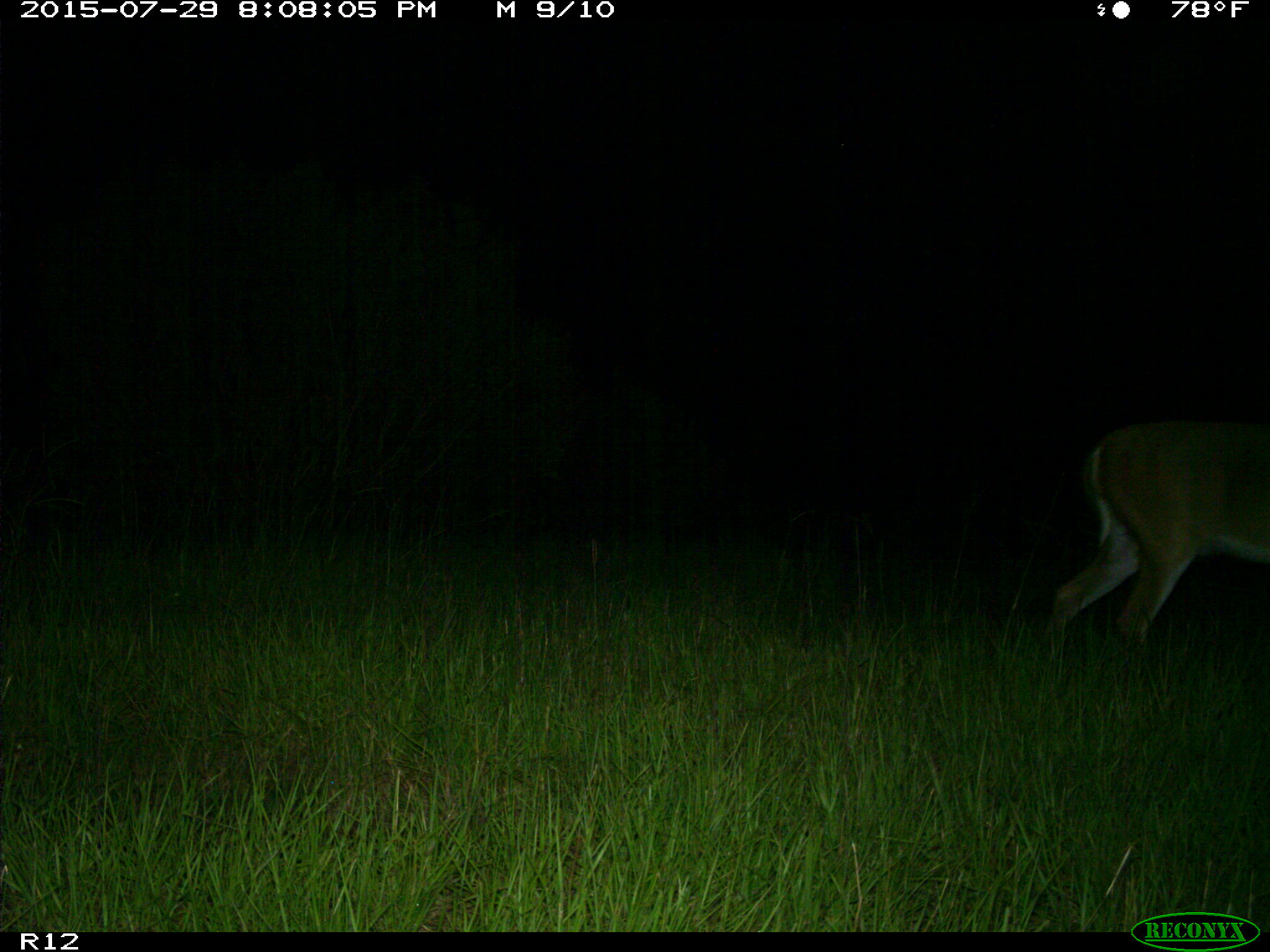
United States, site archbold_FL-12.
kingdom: Animalia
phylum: Chordata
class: Mammalia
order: Artiodactyla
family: Cervidae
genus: Odocoileus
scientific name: Odocoileus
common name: deer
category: unidentified deer